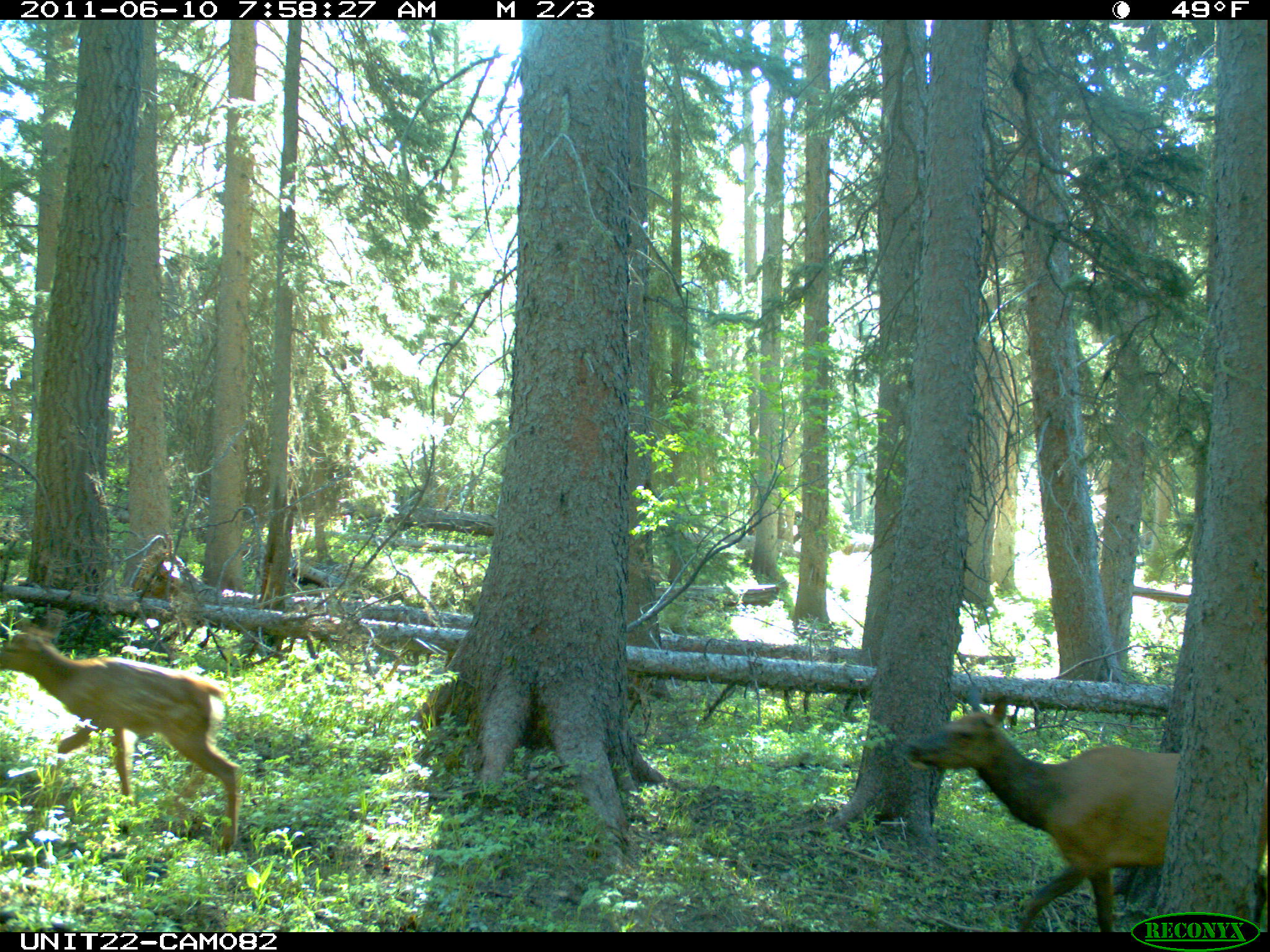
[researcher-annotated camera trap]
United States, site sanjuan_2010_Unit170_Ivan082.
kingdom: Animalia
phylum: Chordata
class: Mammalia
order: Artiodactyla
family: Cervidae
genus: Cervus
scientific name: Cervus elaphus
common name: red deer